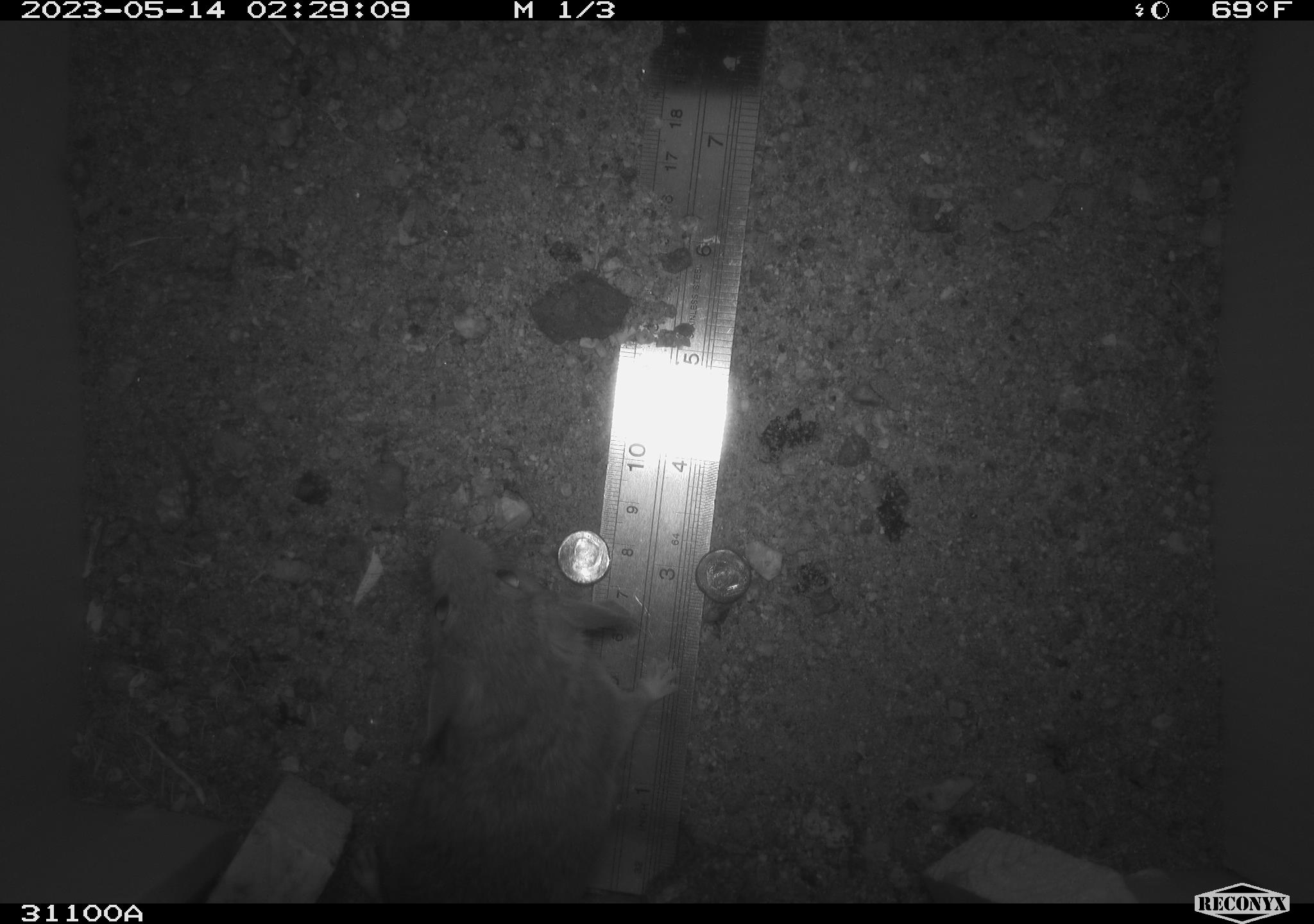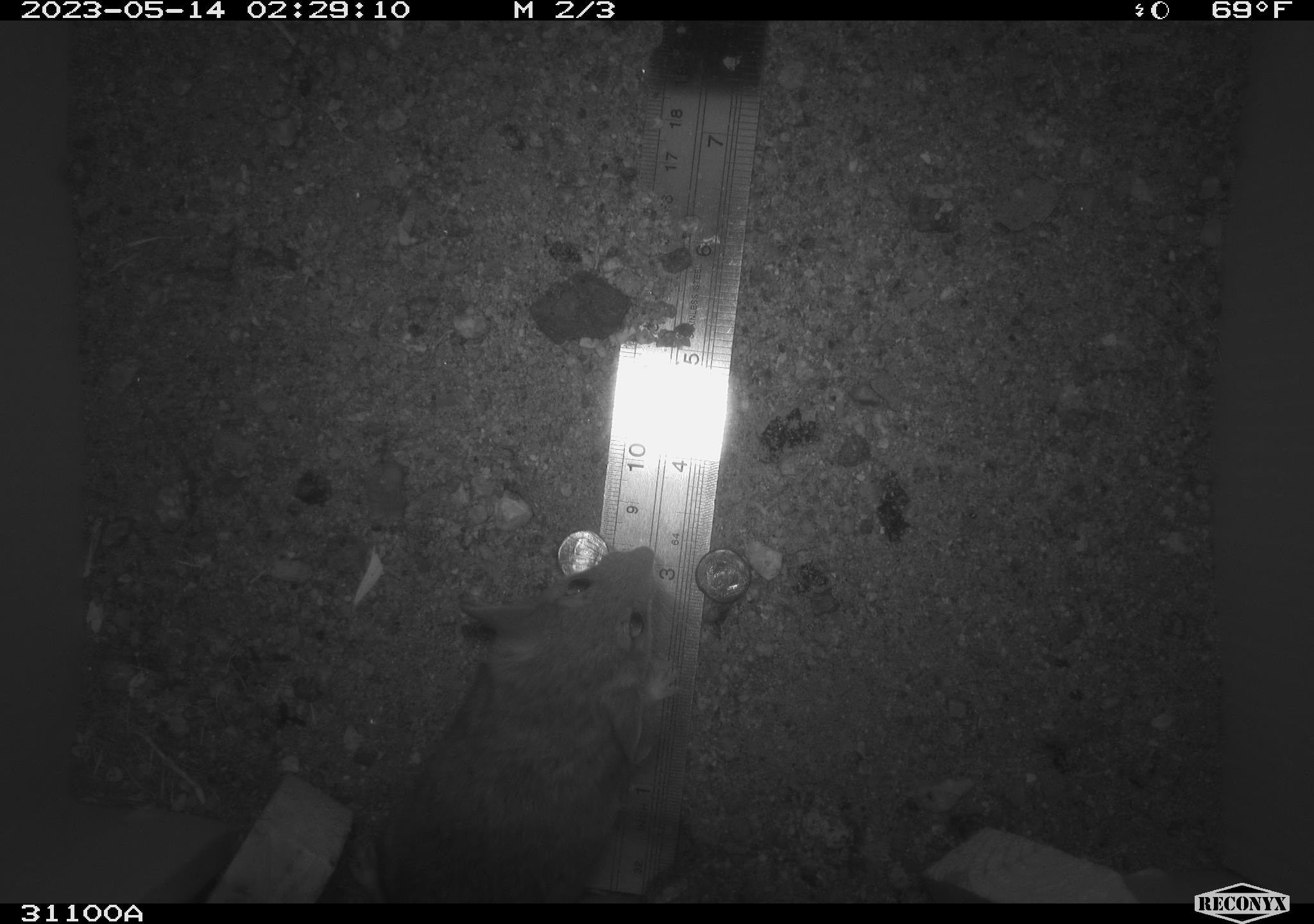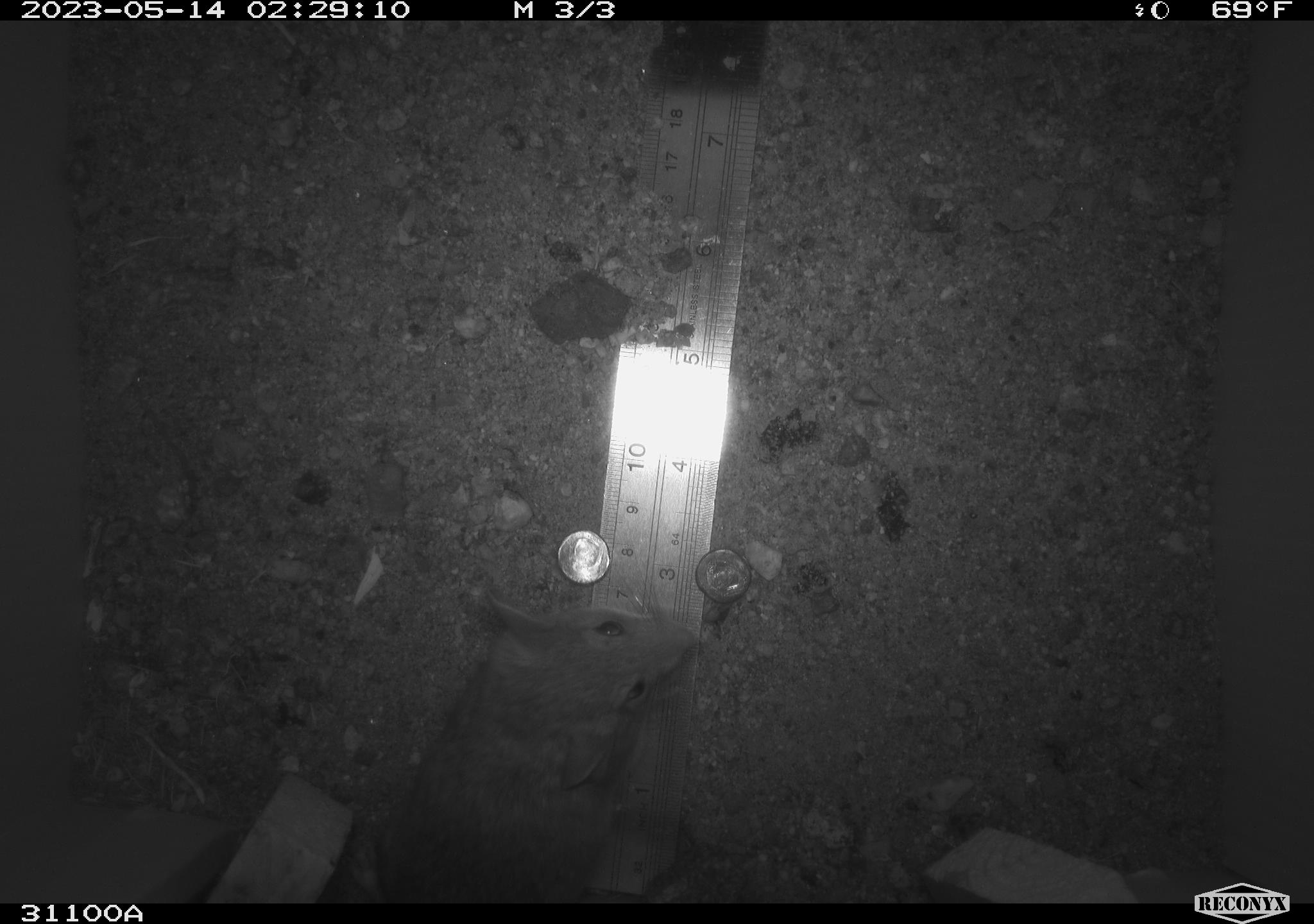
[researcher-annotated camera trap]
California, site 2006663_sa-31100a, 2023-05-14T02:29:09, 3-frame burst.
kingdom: Animalia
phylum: Chordata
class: Mammalia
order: Rodentia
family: Cricetidae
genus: Peromyscus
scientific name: Peromyscus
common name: deer mice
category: peromyscus species